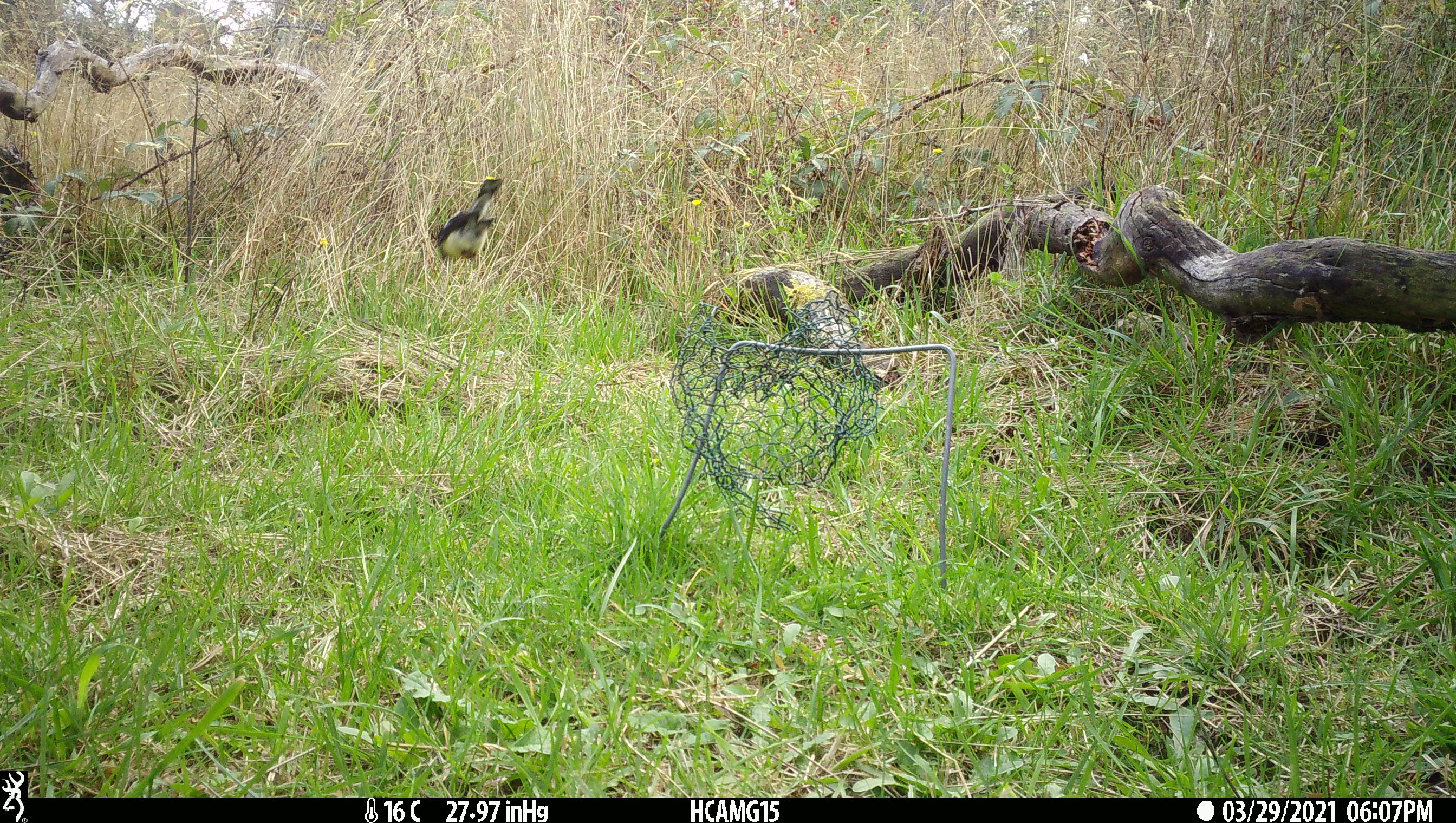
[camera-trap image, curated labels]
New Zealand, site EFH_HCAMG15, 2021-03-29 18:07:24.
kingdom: Animalia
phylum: Chordata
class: Aves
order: Passeriformes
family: Petroicidae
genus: Petroica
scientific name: Petroica macrocephala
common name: tomtit